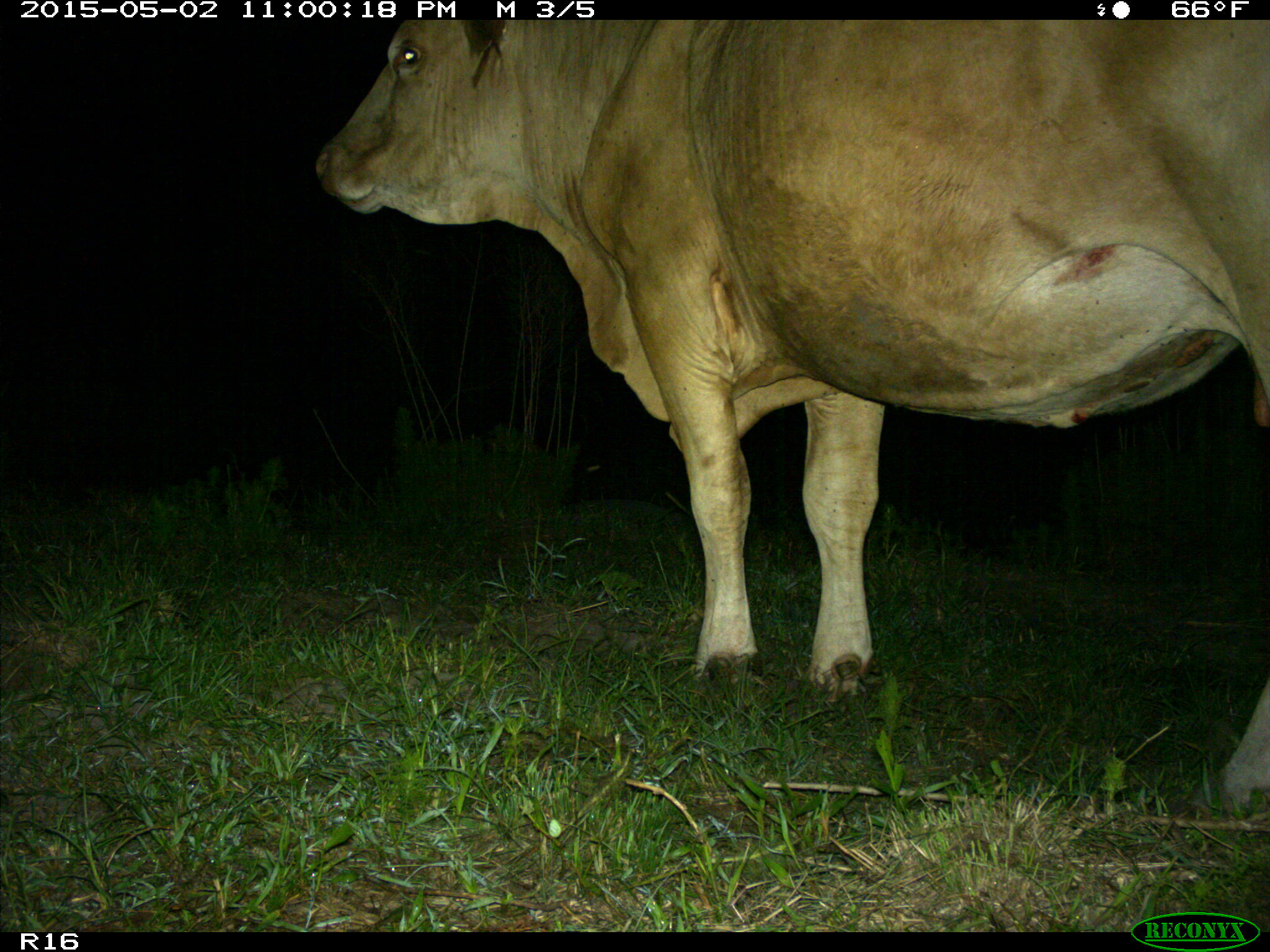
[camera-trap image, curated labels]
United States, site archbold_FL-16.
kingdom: Animalia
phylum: Chordata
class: Mammalia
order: Artiodactyla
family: Bovidae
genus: Bos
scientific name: Bos taurus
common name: domestic cow